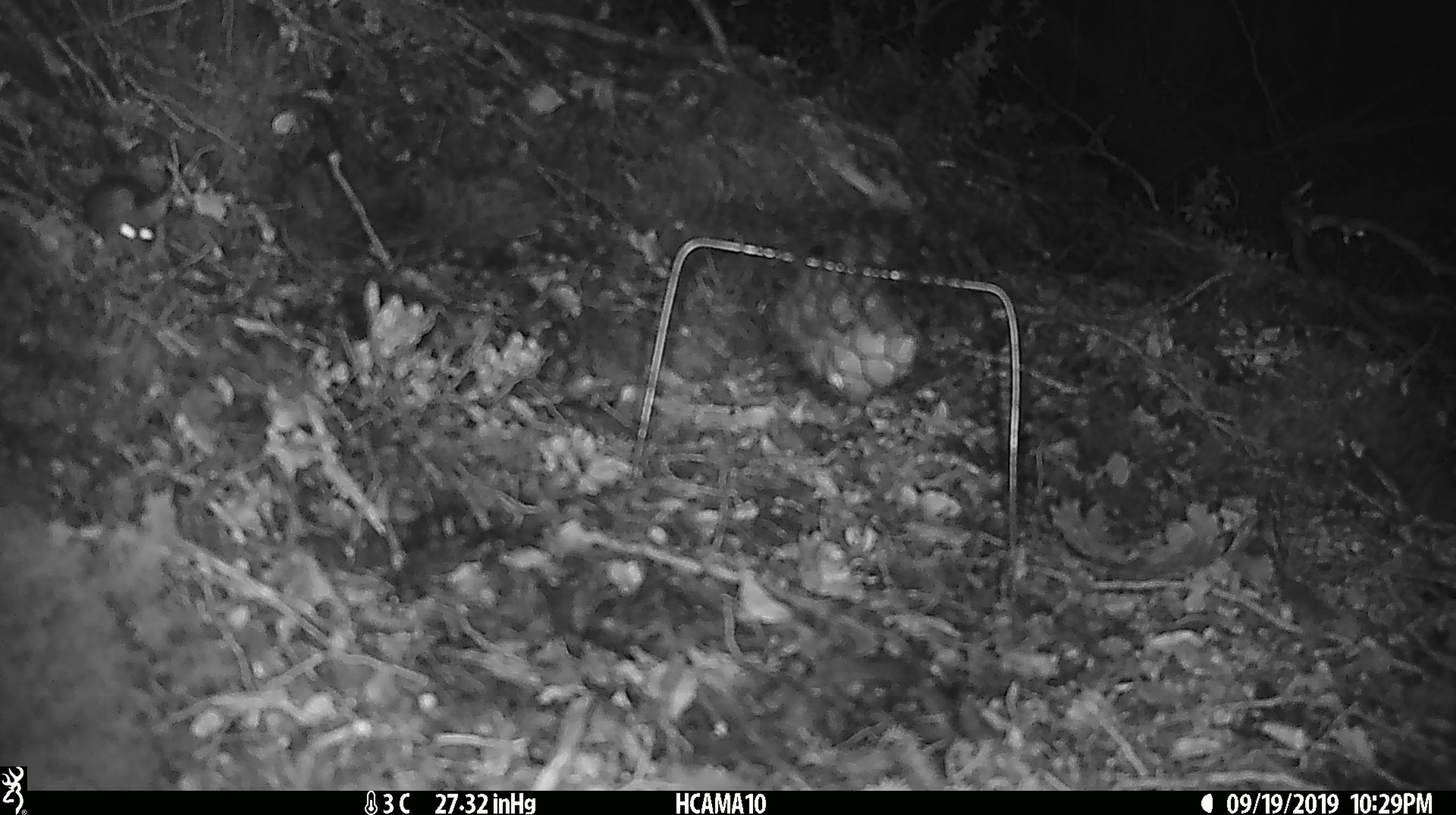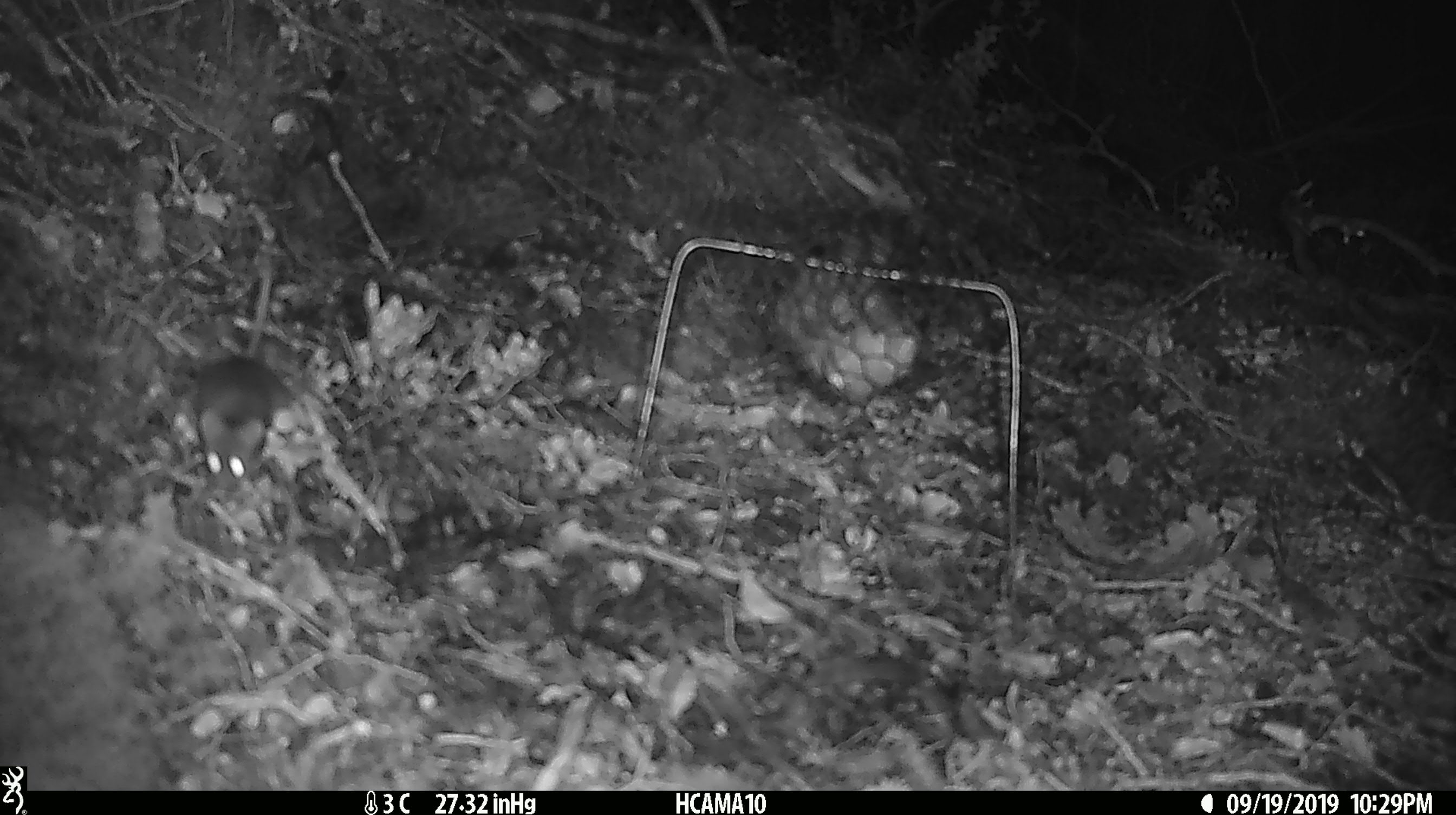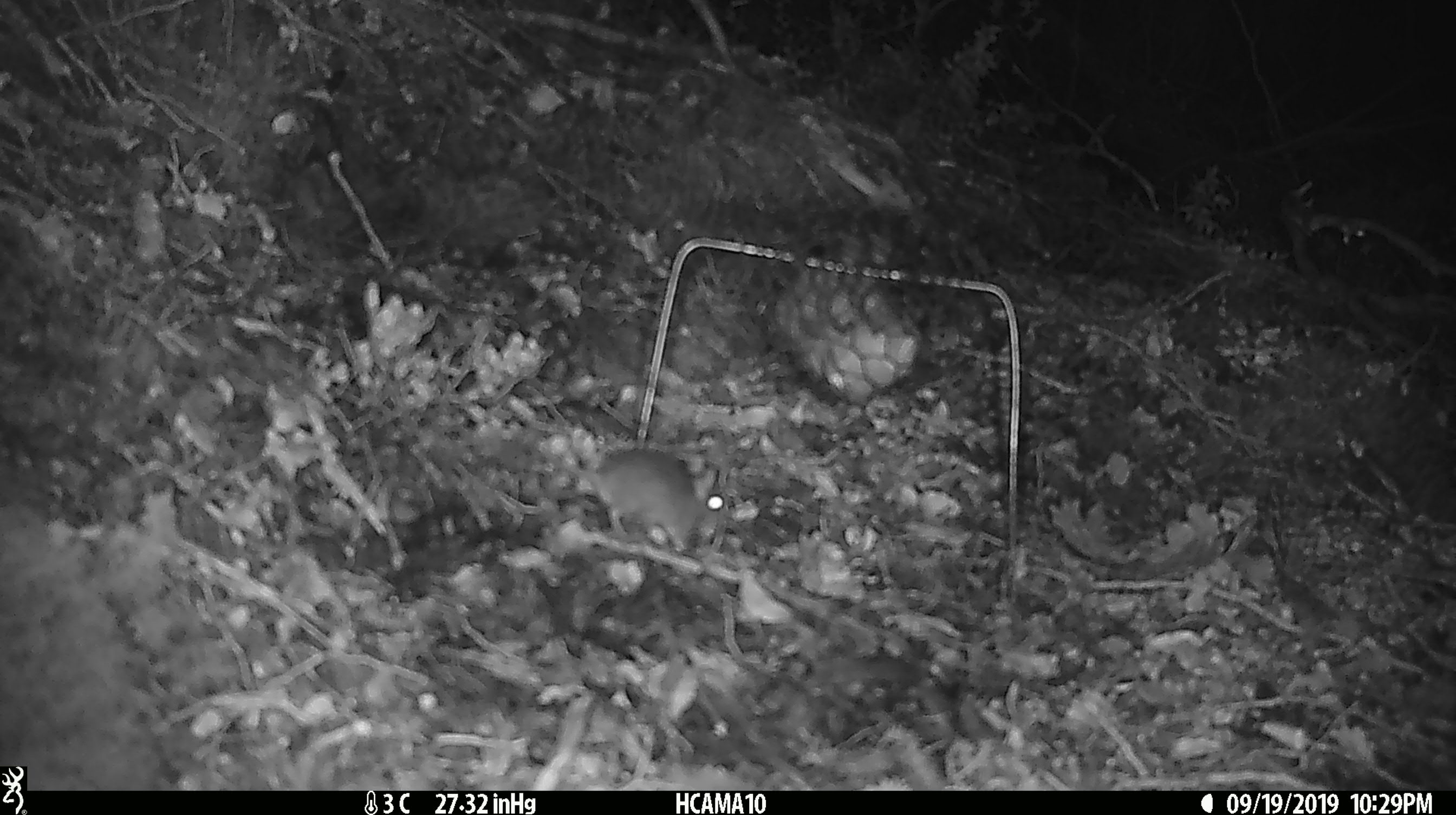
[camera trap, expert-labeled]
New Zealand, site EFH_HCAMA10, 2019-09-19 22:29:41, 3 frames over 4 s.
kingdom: Animalia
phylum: Chordata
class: Mammalia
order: Rodentia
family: Muridae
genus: Mus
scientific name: Mus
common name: mouse